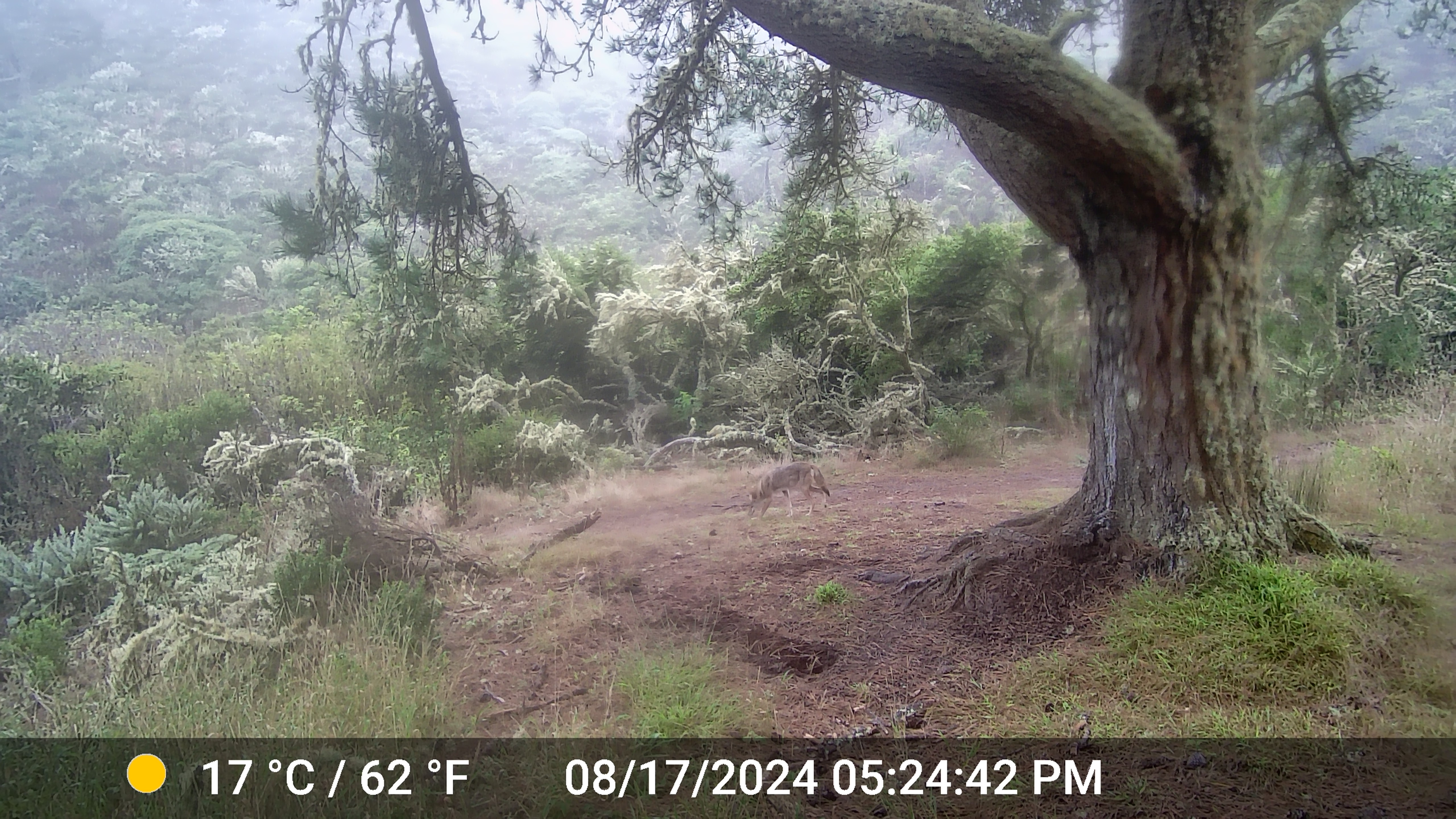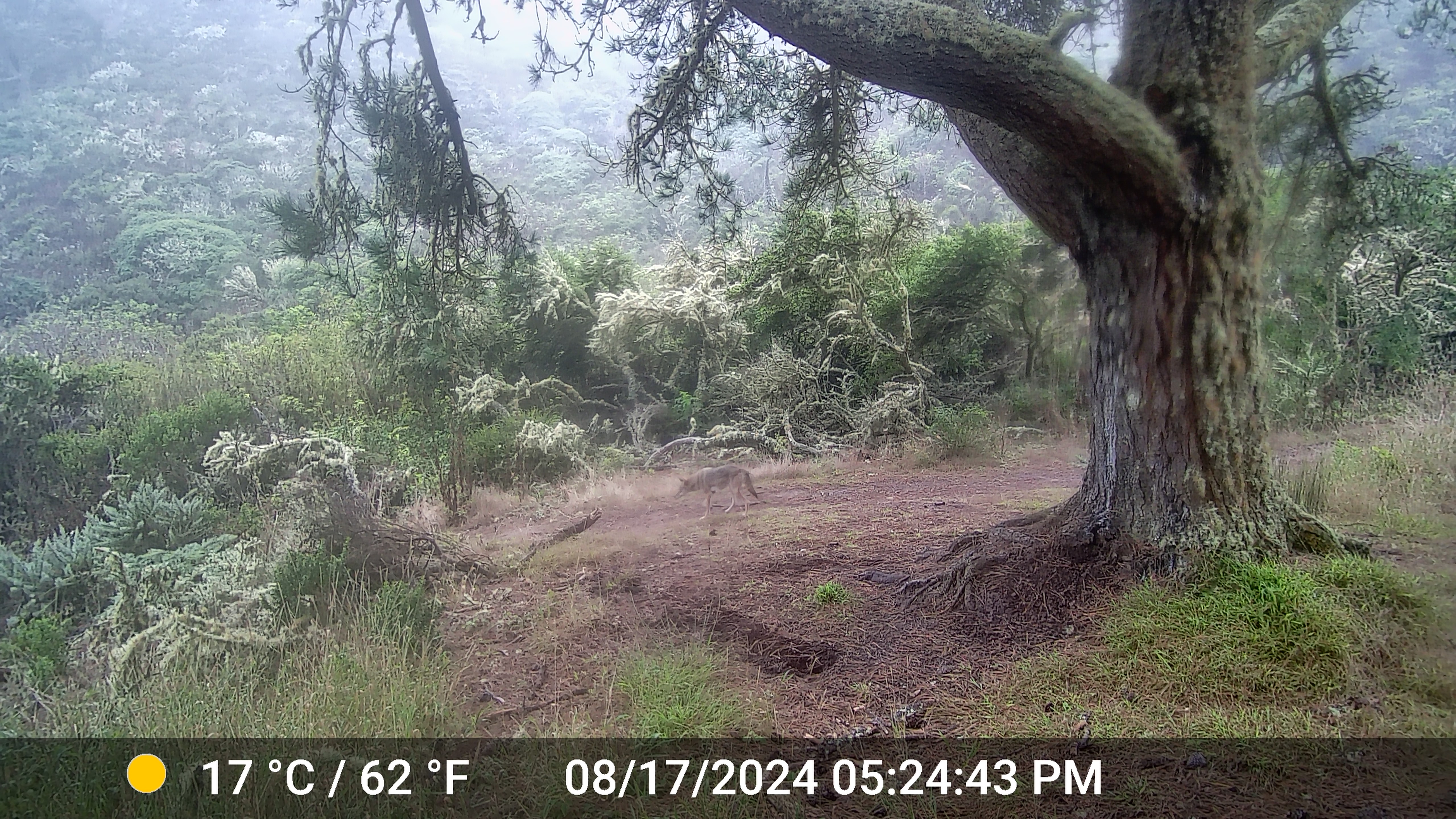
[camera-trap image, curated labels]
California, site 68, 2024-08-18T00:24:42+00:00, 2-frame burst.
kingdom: Animalia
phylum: Chordata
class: Mammalia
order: Carnivora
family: Canidae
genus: Canis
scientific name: Canis latrans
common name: coyote